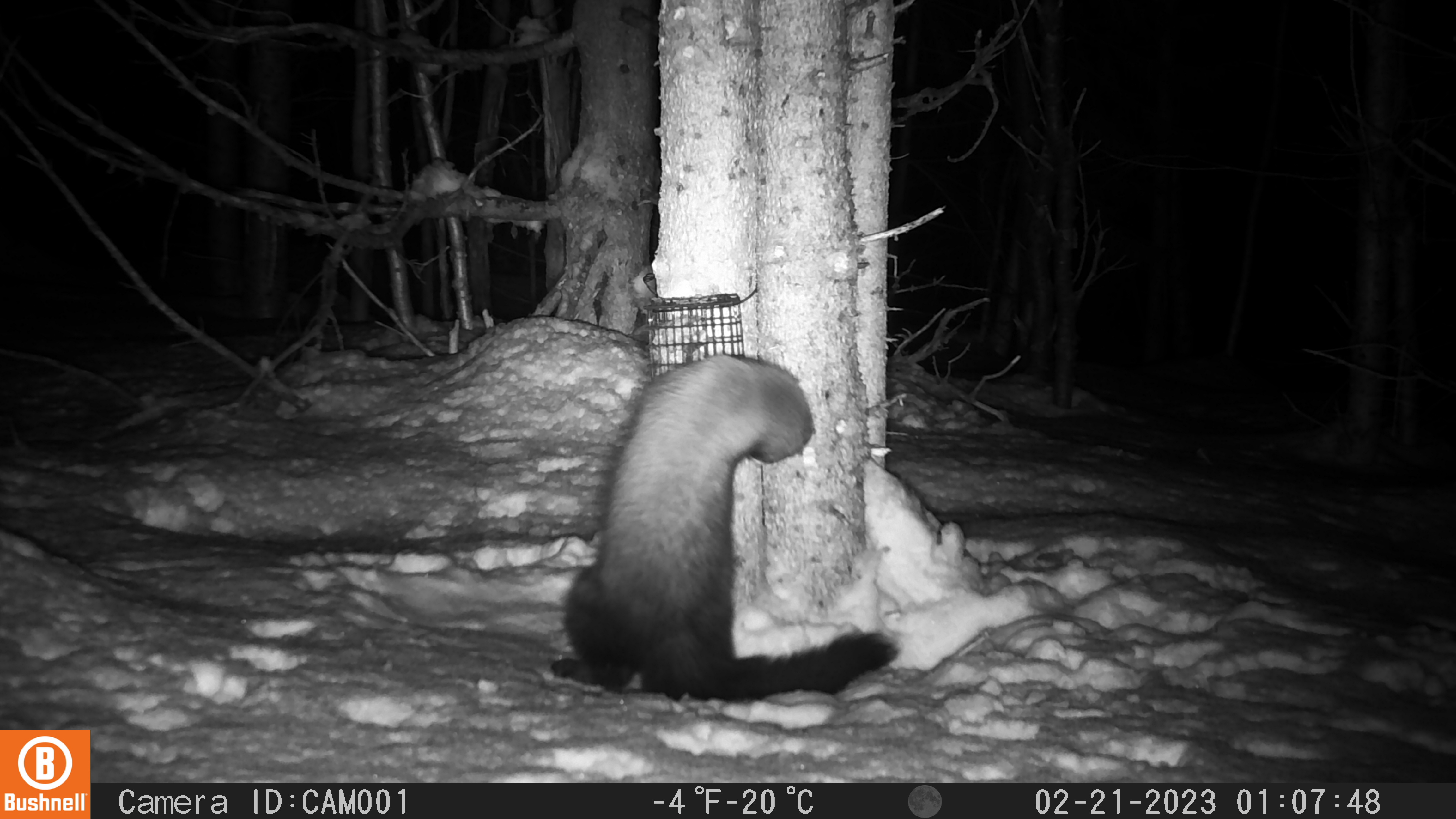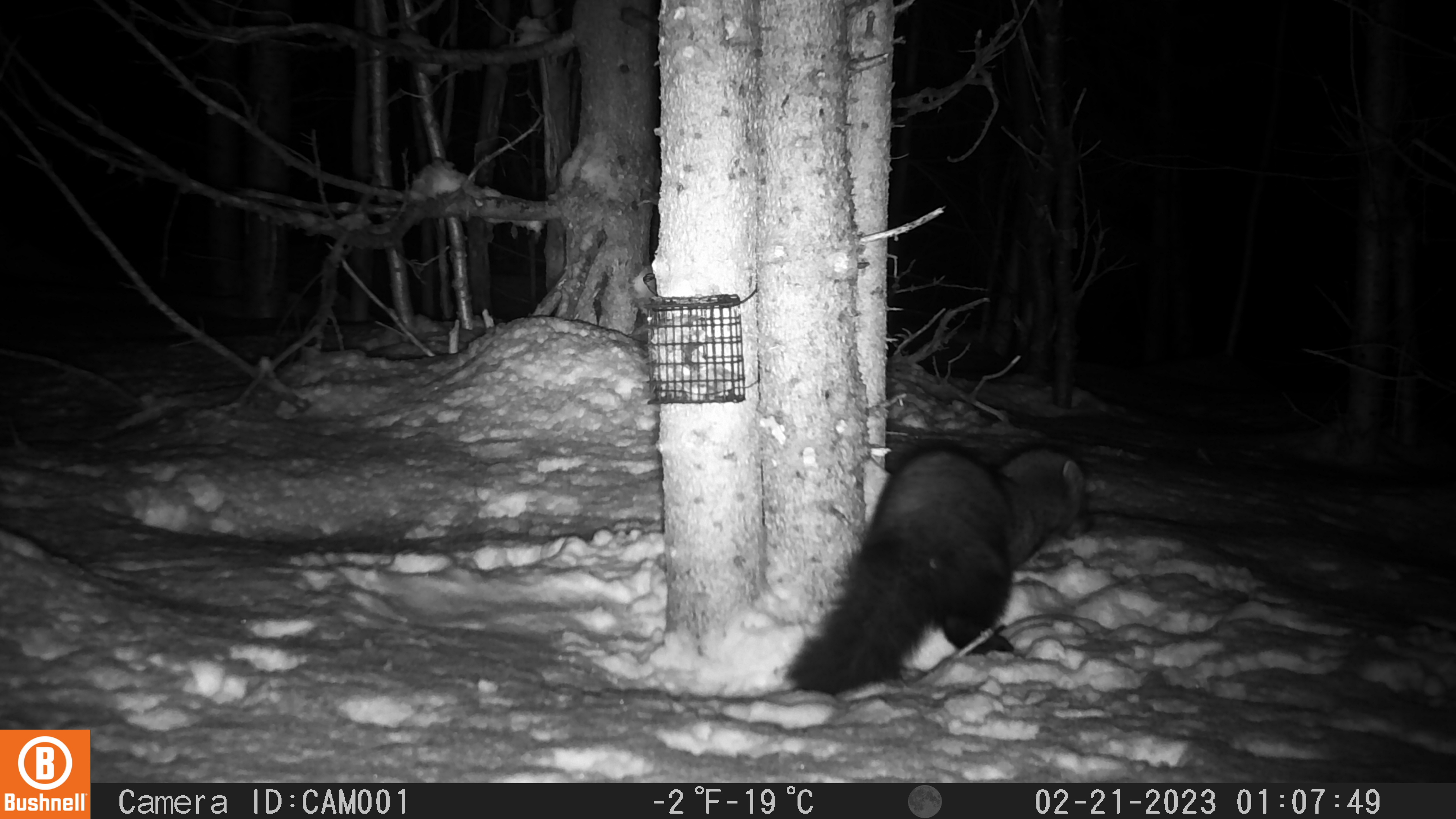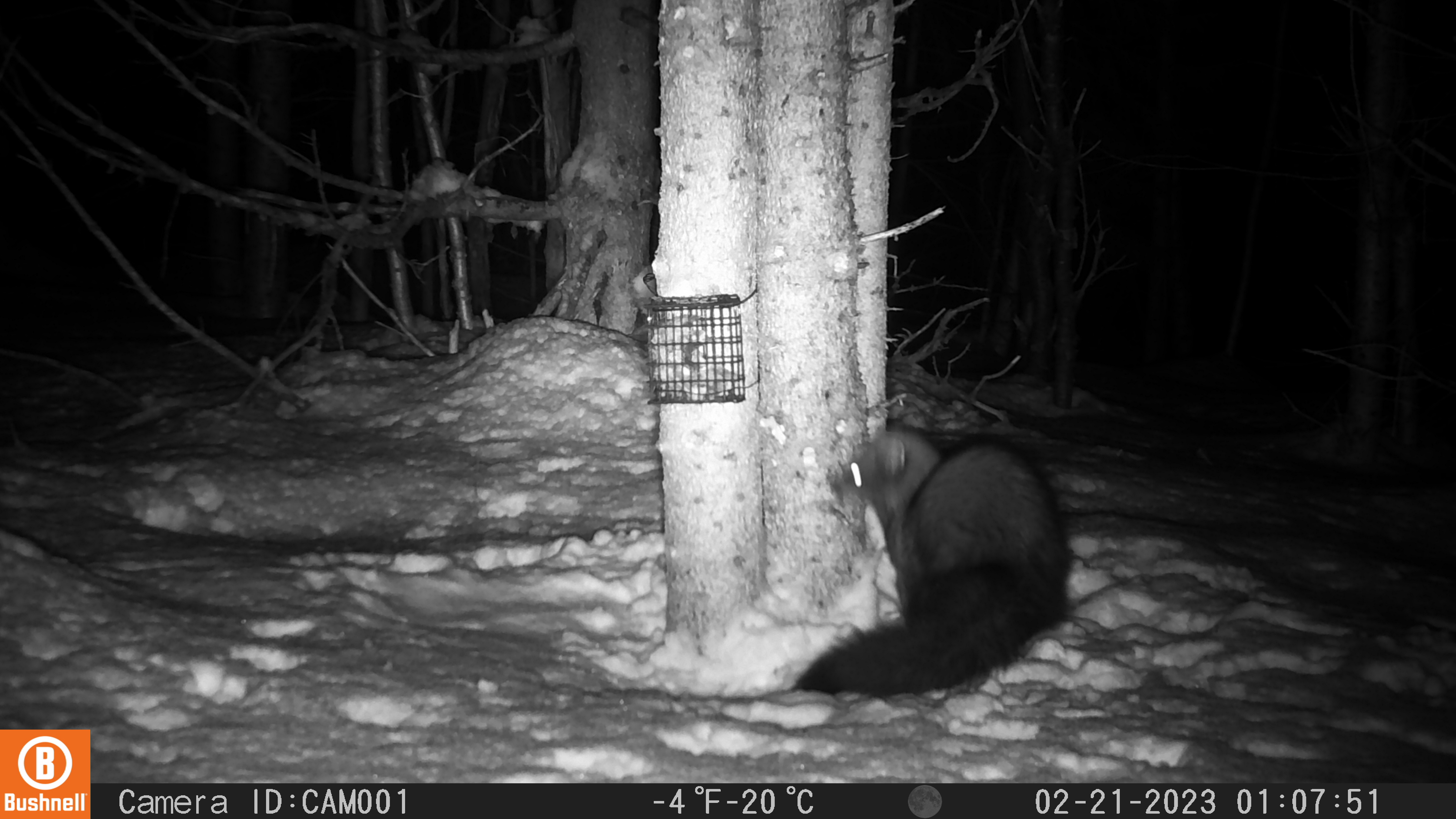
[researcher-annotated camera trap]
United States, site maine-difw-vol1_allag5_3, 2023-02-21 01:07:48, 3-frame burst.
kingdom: Animalia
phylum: Chordata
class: Mammalia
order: Carnivora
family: Mustelidae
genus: Pekania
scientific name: Pekania pennanti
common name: fisher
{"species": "fisher (Pekania pennanti)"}